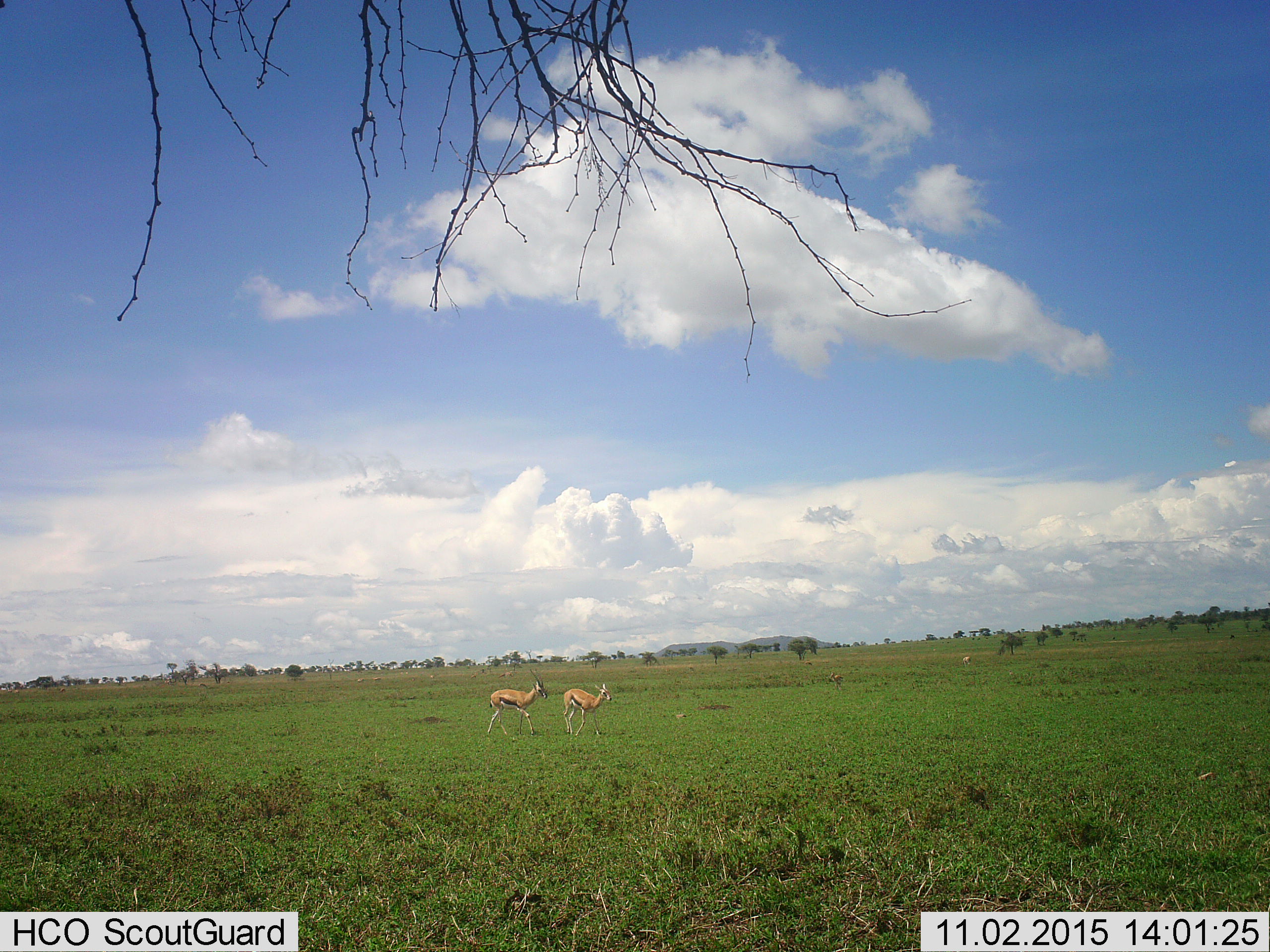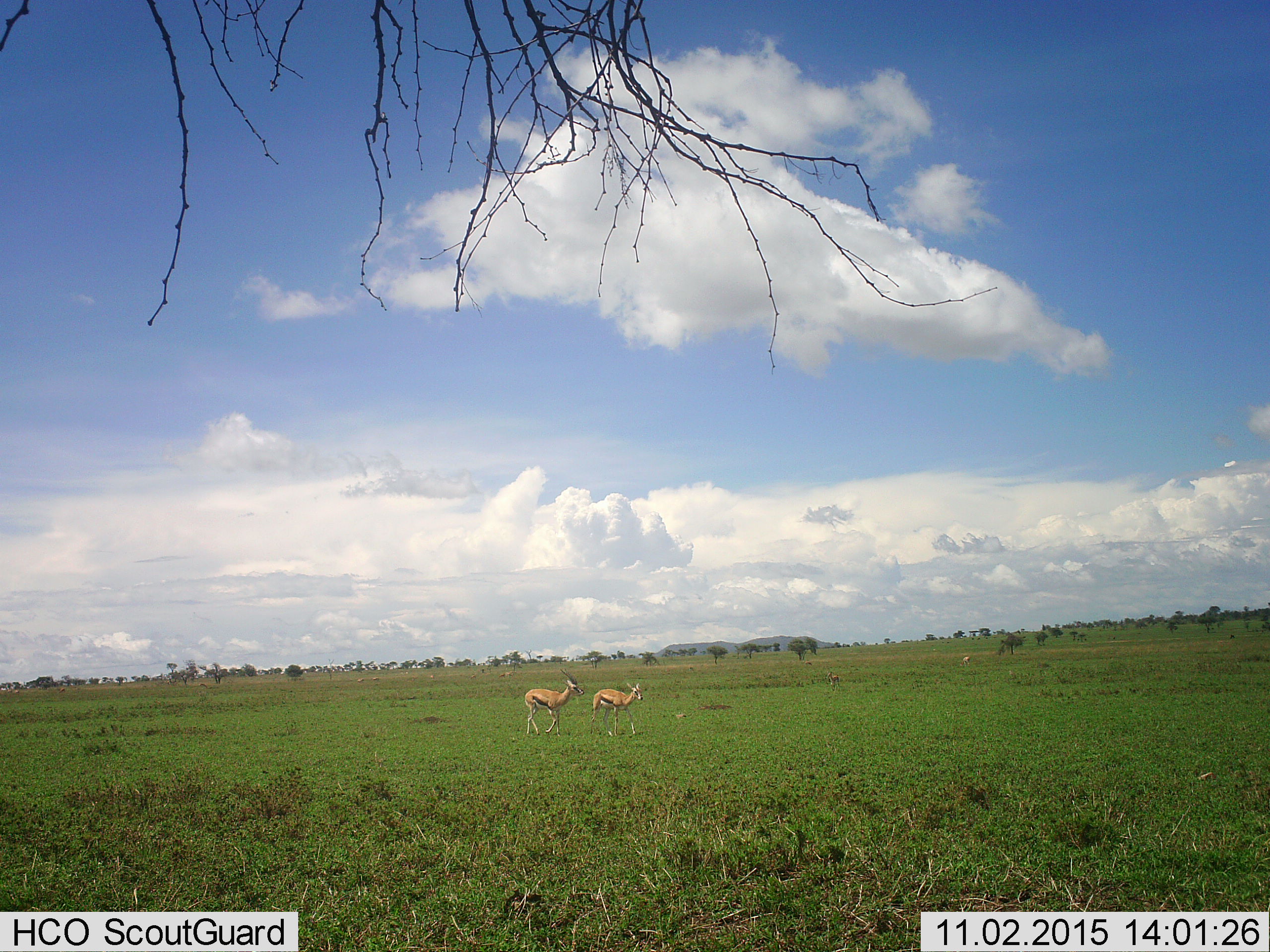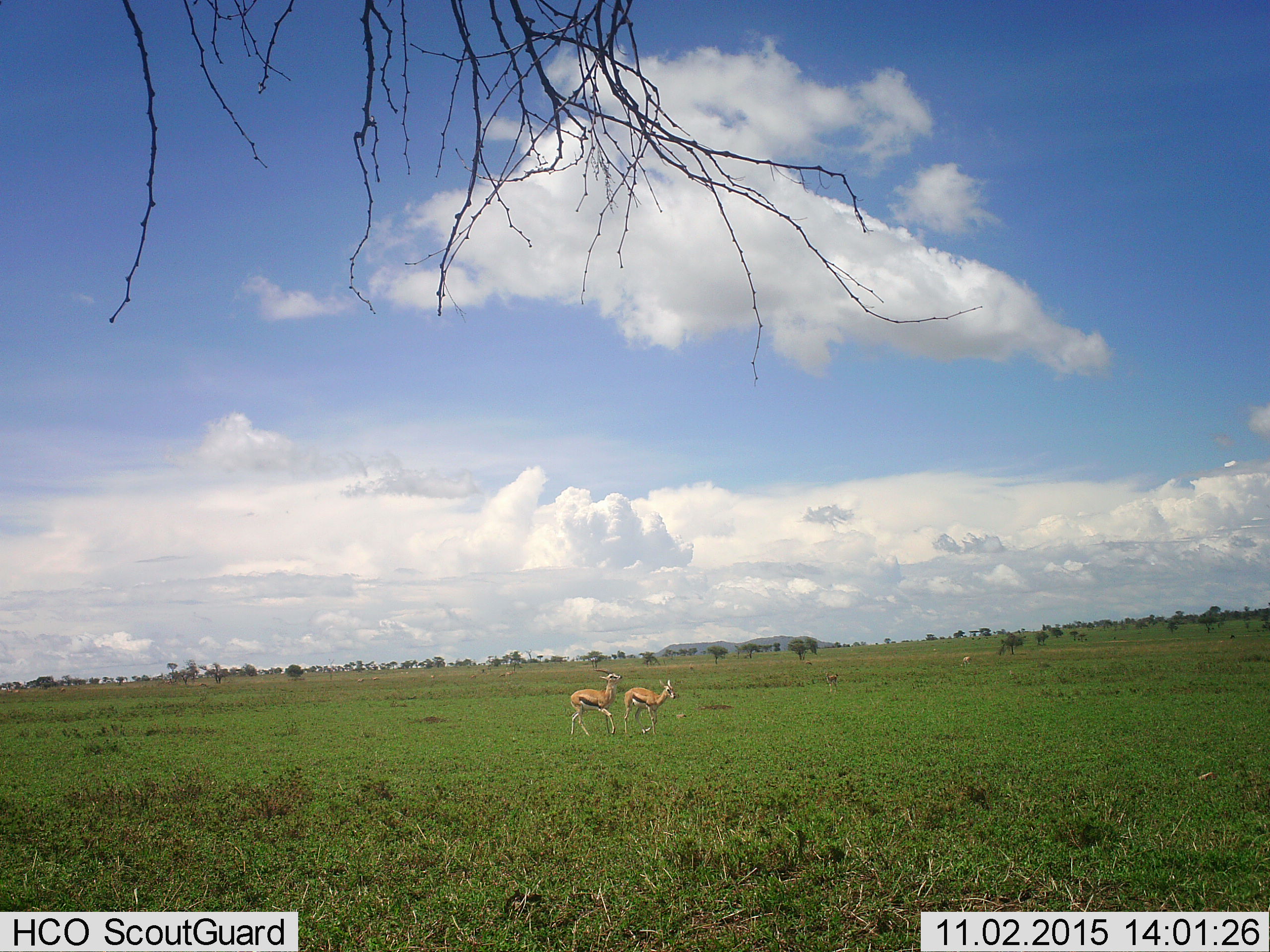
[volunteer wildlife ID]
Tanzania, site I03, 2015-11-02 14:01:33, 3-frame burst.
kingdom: Animalia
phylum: Chordata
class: Mammalia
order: Artiodactyla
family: Bovidae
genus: Eudorcas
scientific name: Eudorcas thomsonii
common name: thomson's gazelle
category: gazellethomsons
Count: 4.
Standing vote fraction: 29%.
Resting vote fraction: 0%.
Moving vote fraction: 100%.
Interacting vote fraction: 29%.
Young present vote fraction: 14%.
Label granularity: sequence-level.